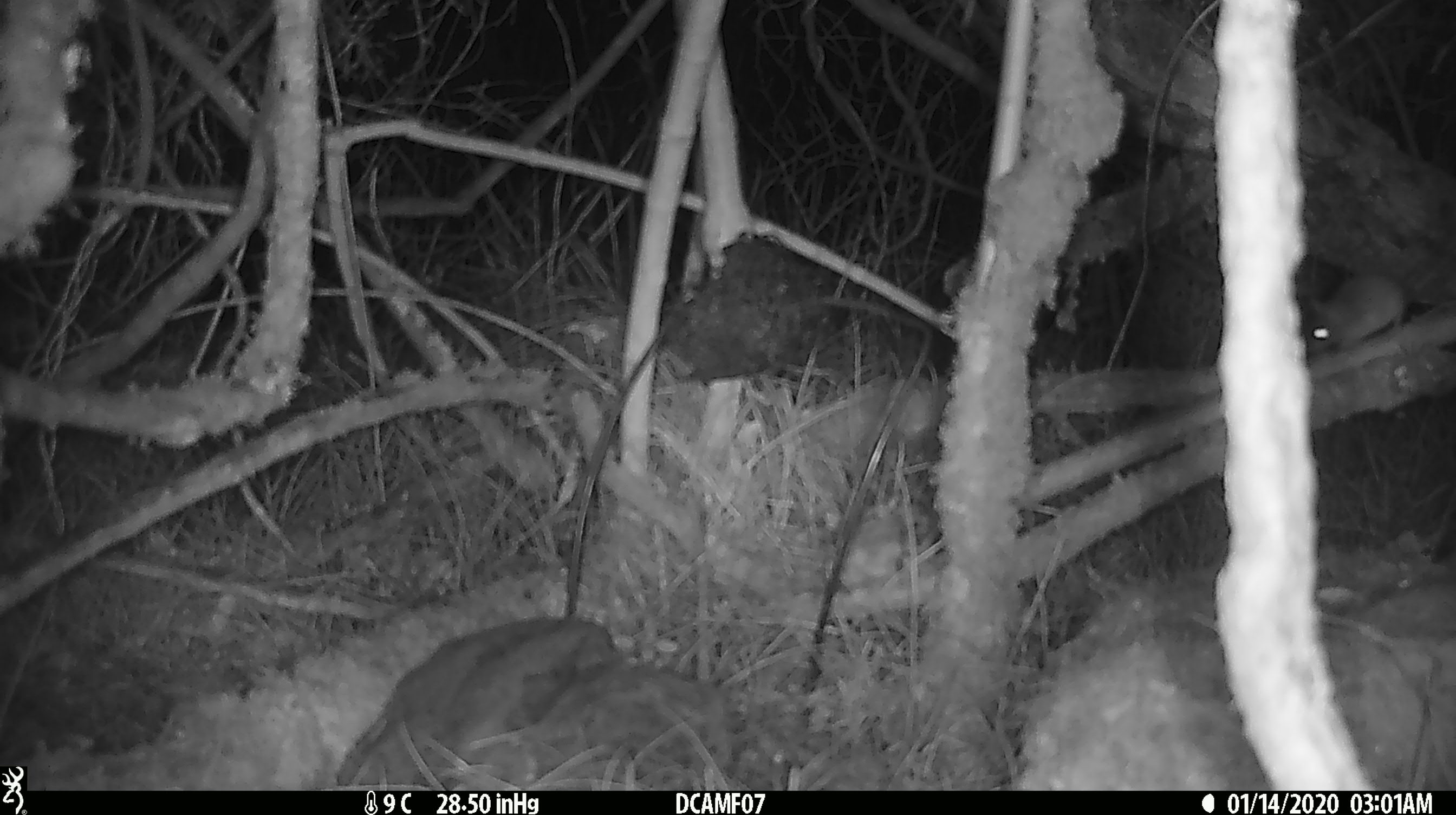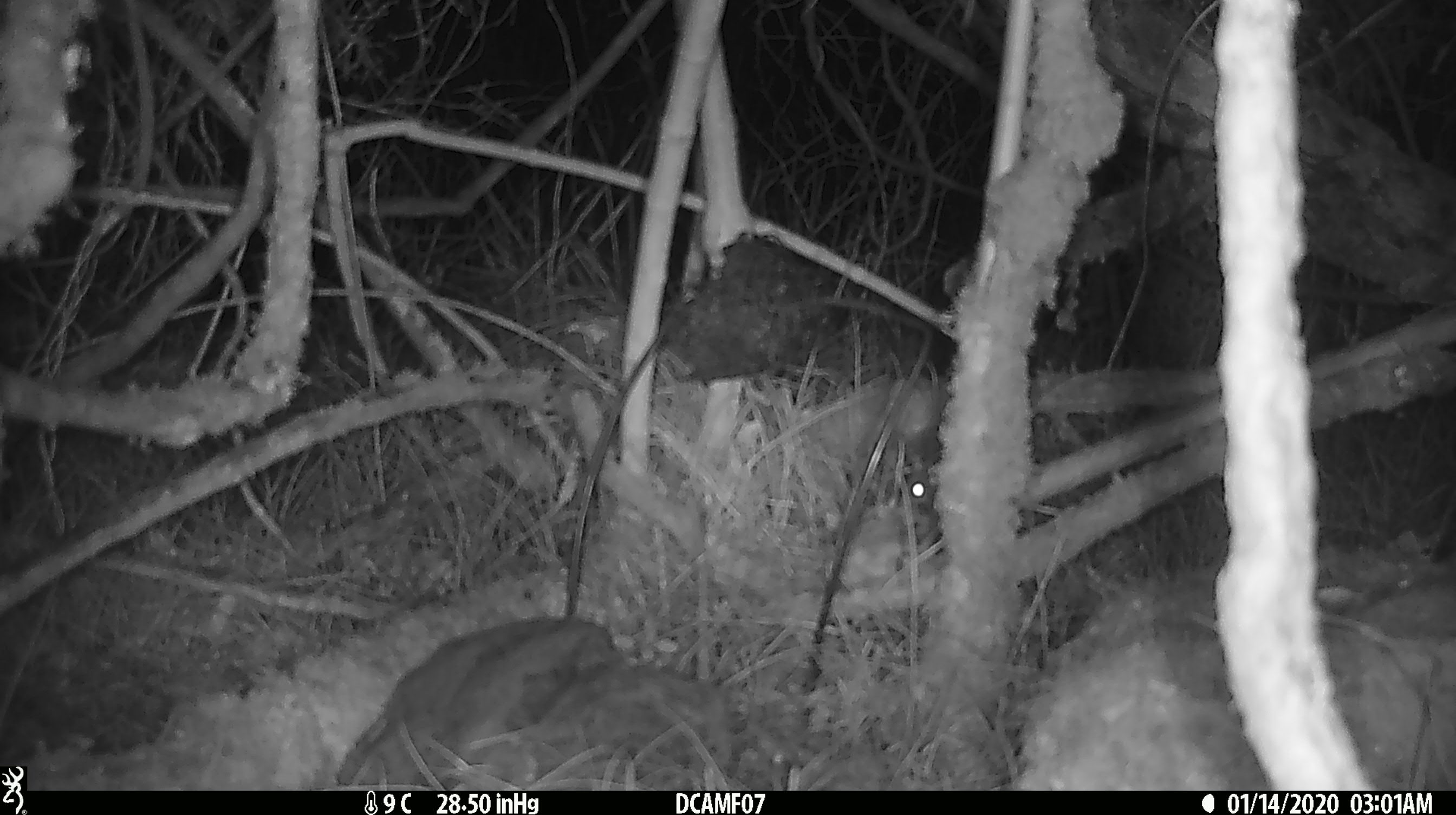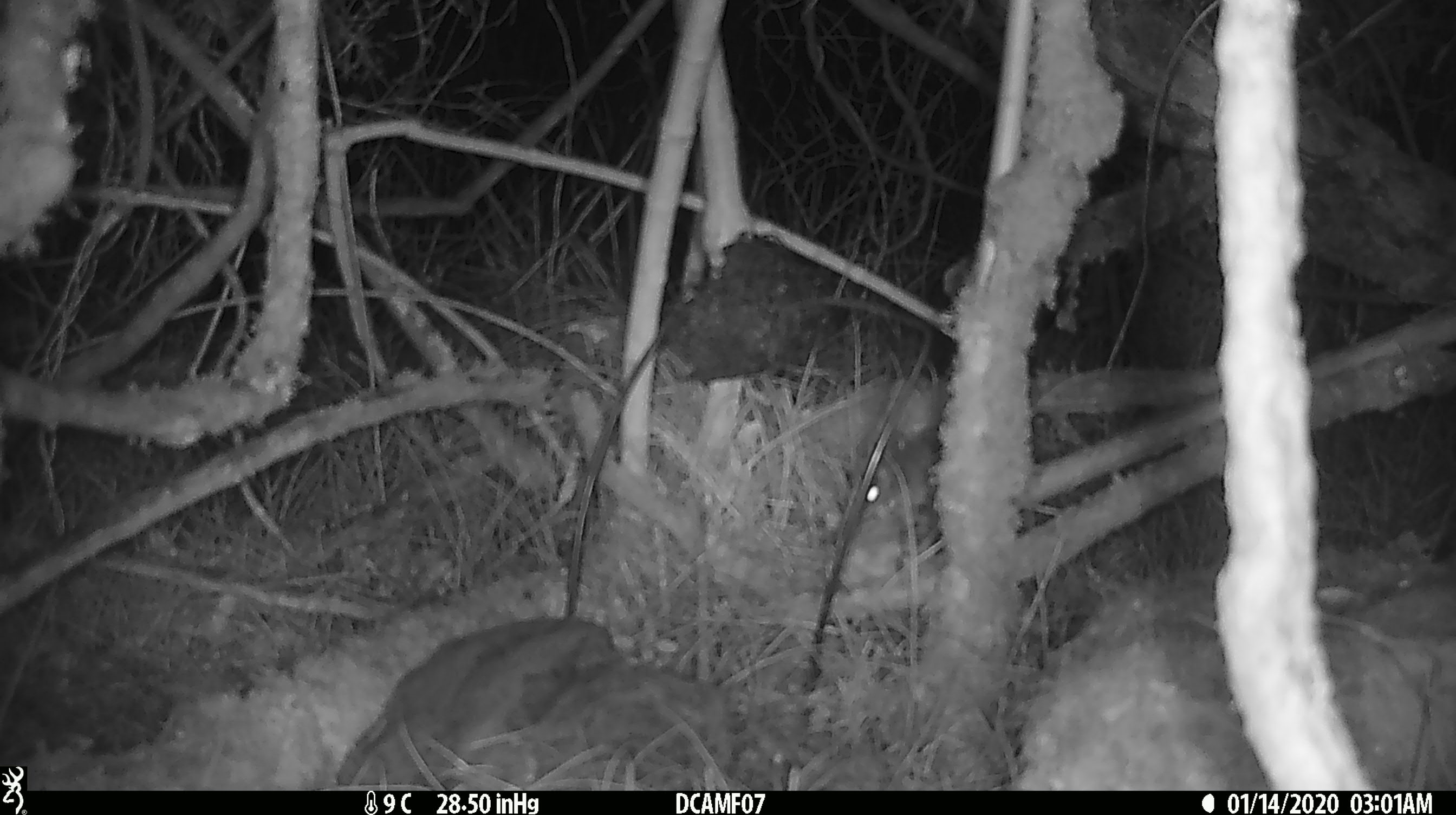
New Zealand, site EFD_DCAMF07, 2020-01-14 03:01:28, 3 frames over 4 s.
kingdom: Animalia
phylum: Chordata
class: Mammalia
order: Rodentia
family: Muridae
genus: Mus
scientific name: Mus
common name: mouse